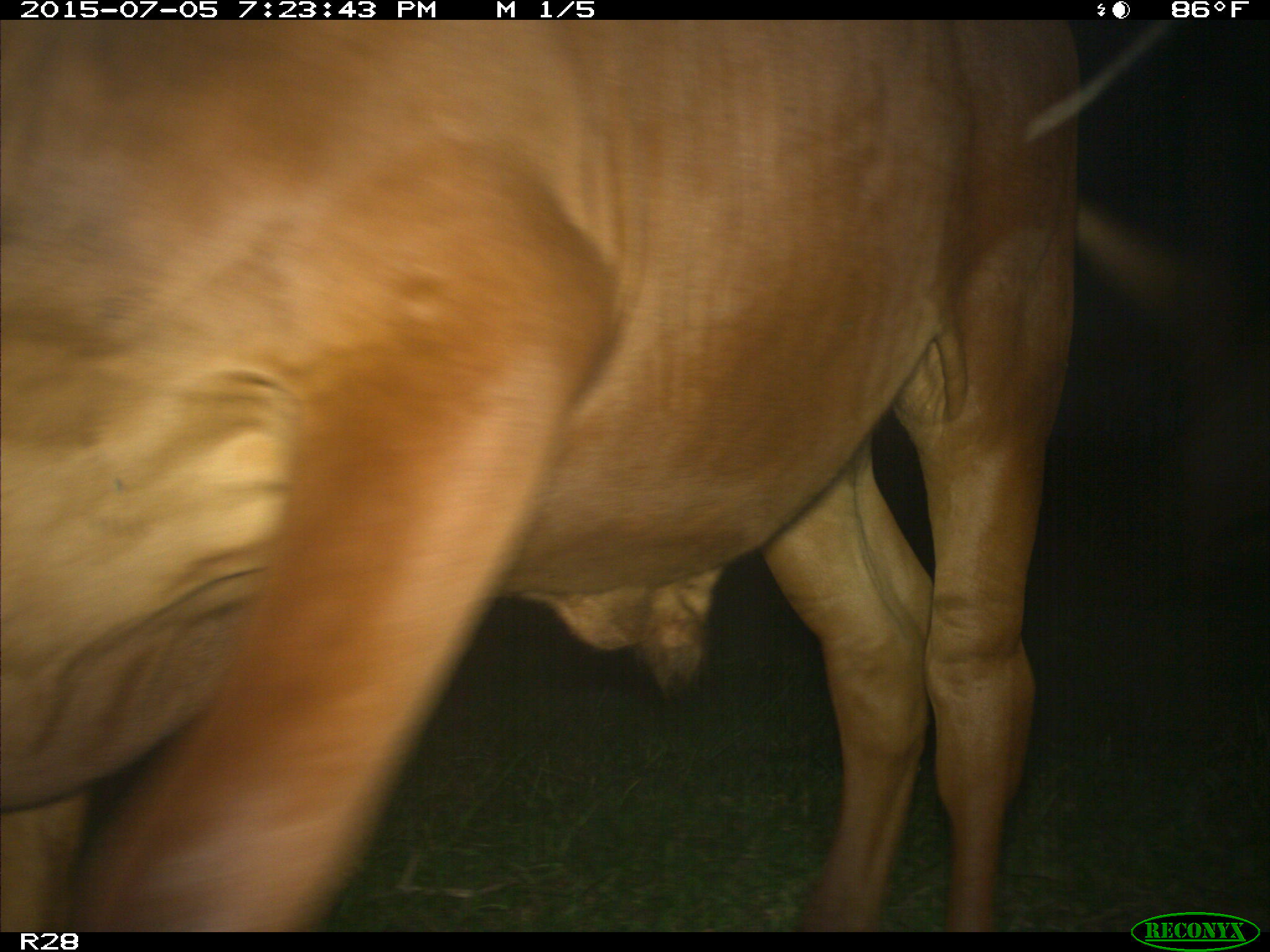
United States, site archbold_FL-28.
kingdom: Animalia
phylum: Chordata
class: Mammalia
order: Artiodactyla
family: Bovidae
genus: Bos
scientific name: Bos taurus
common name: domestic cow